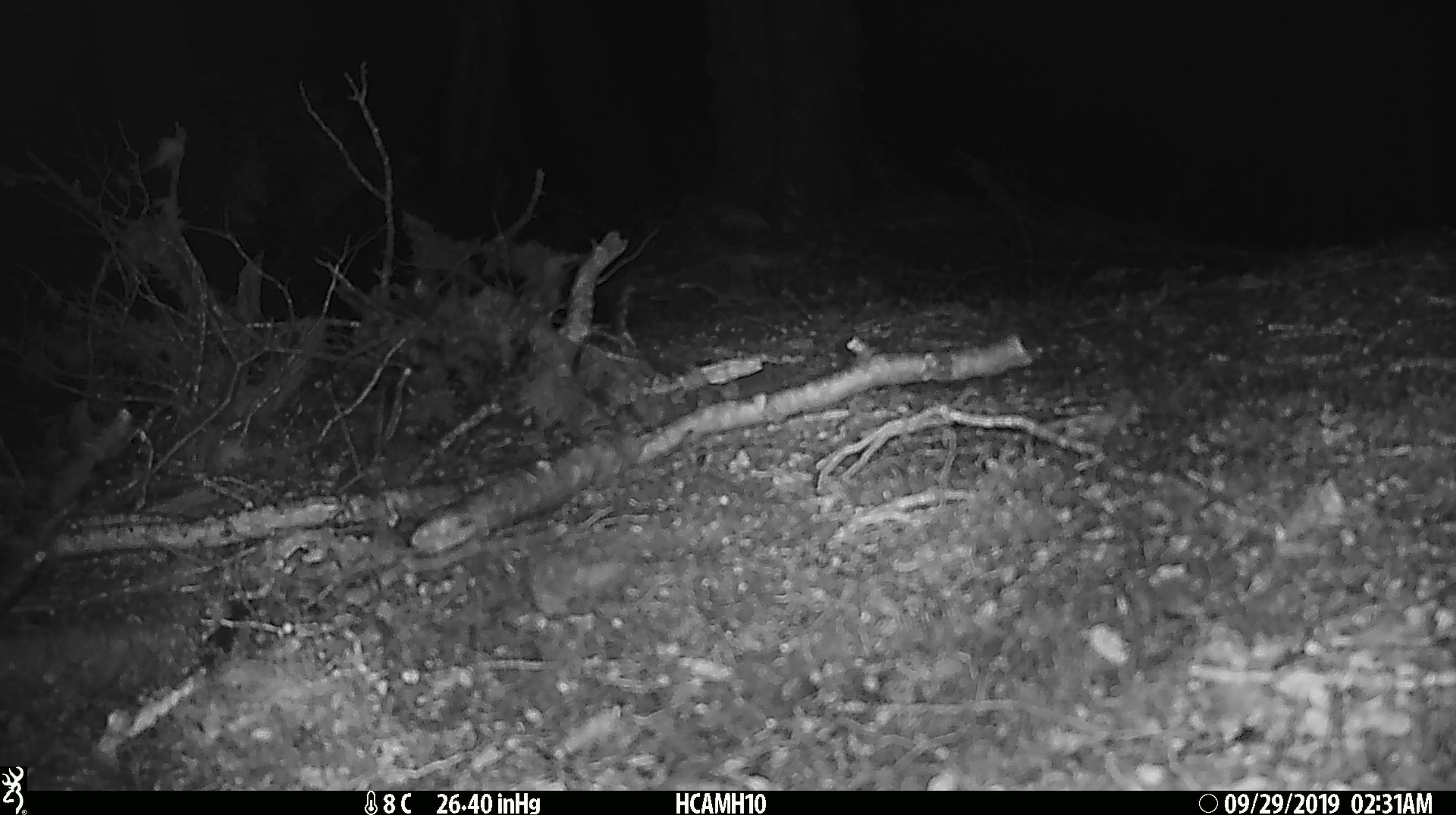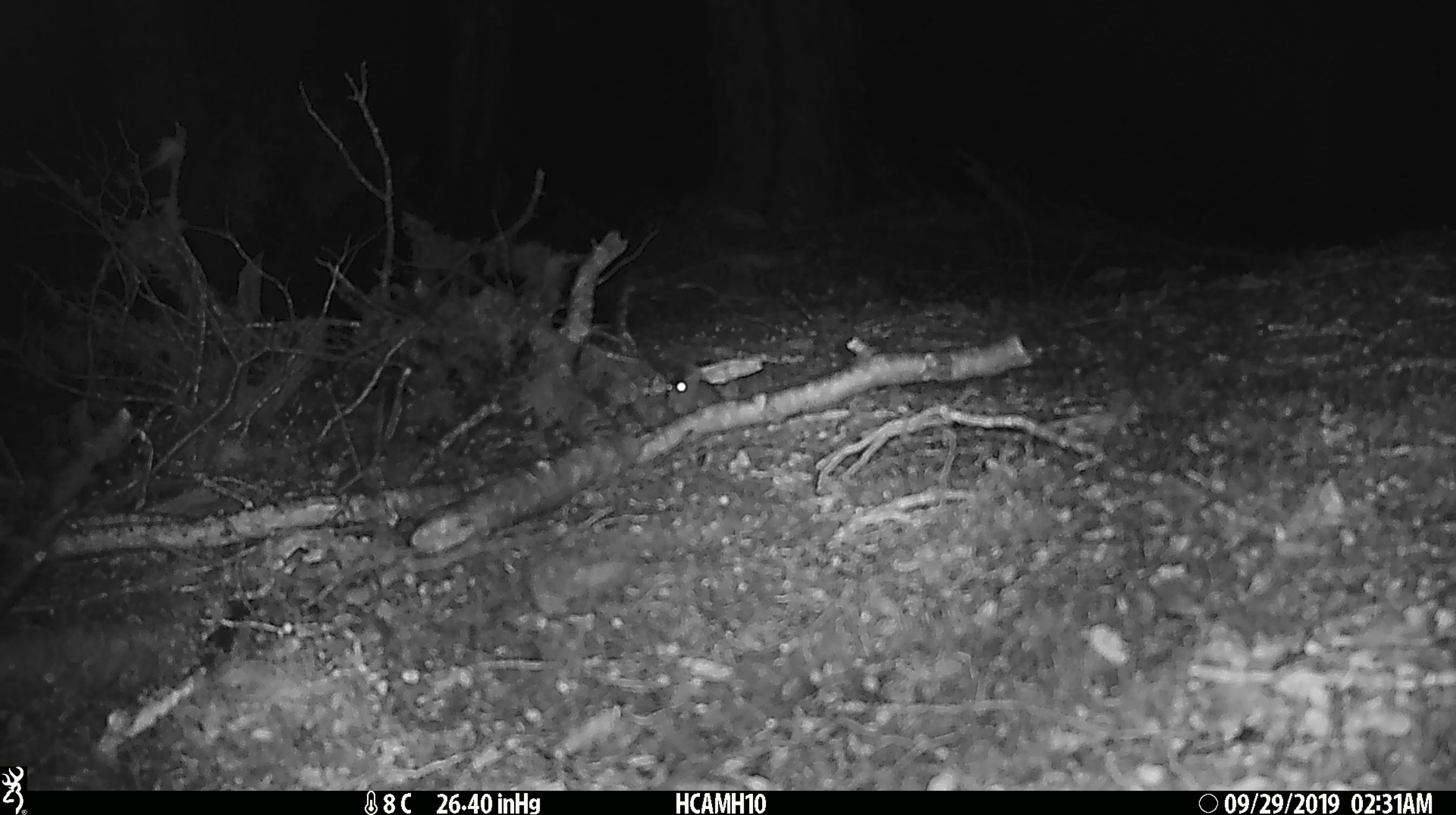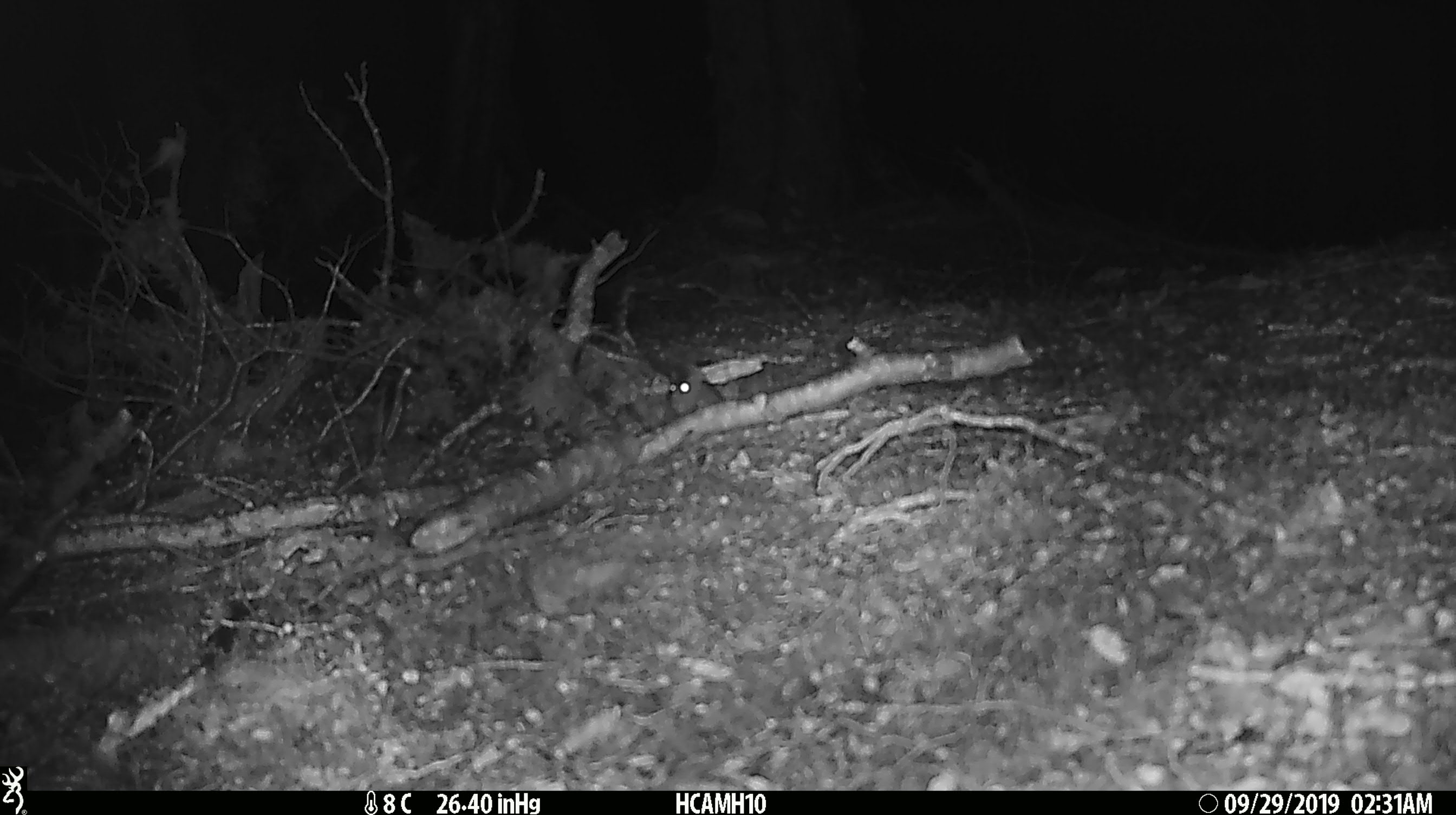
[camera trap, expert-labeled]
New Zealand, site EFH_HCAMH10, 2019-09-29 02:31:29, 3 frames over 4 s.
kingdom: Animalia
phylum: Chordata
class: Mammalia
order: Rodentia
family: Muridae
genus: Mus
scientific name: Mus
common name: mouse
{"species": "mouse (Mus)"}